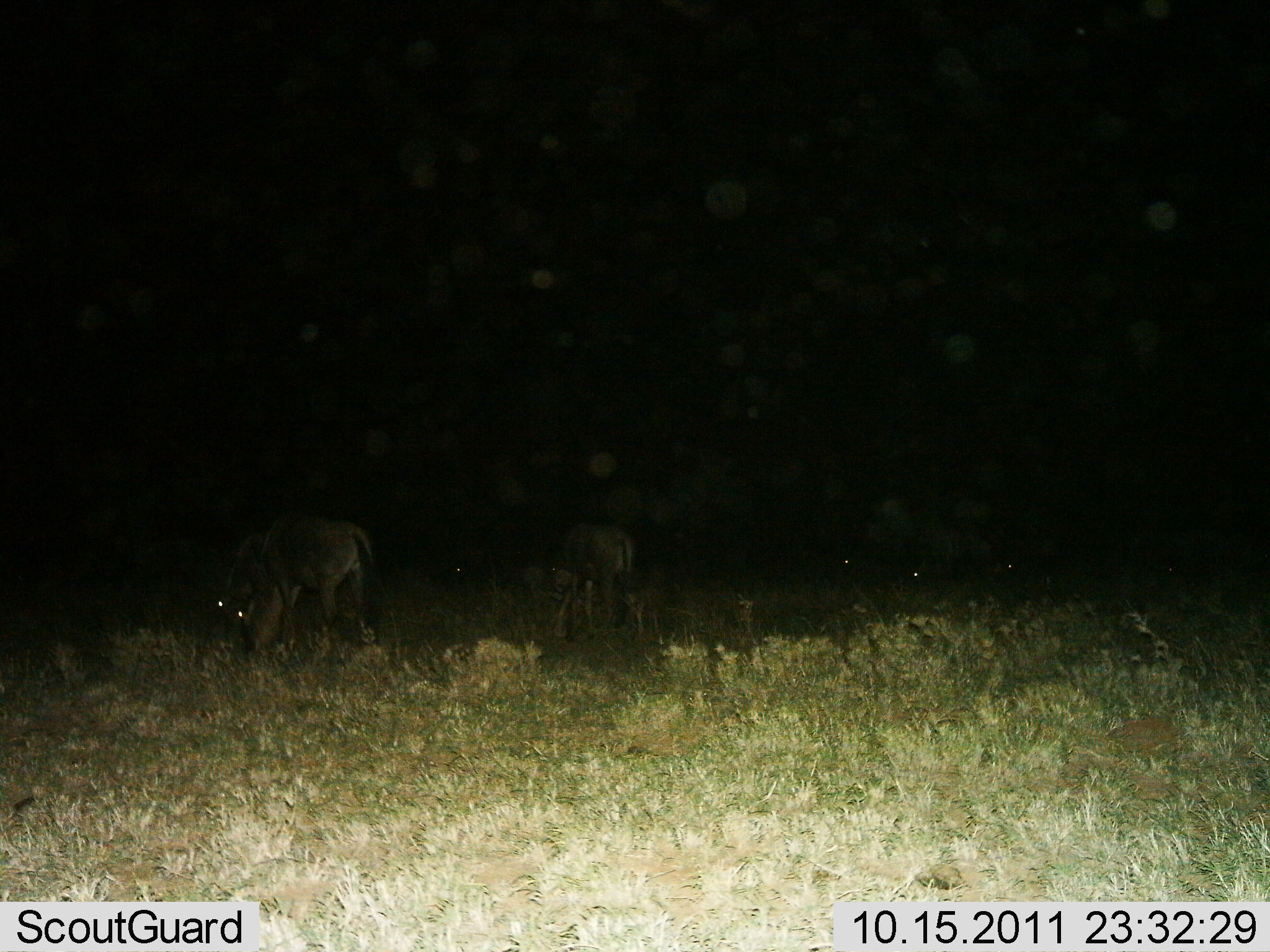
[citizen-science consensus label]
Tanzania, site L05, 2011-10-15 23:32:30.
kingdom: Animalia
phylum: Chordata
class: Mammalia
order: Artiodactyla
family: Bovidae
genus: Connochaetes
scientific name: Connochaetes taurinus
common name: blue wildebeest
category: wildebeest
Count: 6.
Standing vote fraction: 38%.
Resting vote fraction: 12%.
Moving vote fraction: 0%.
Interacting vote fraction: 0%.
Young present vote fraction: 12%.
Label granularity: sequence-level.